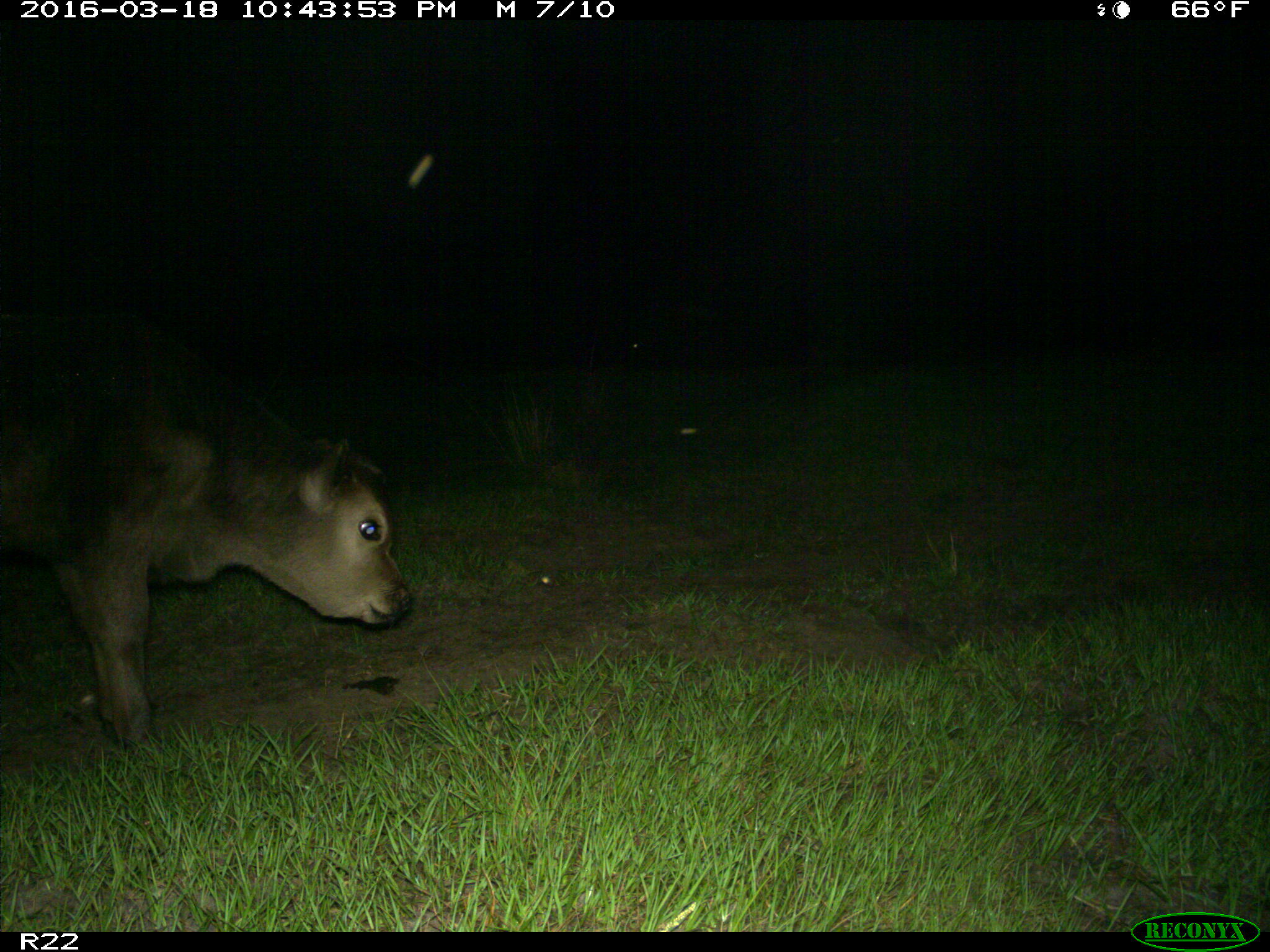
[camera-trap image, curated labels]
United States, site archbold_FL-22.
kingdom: Animalia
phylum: Chordata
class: Mammalia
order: Artiodactyla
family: Bovidae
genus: Bos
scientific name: Bos taurus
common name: domestic cow